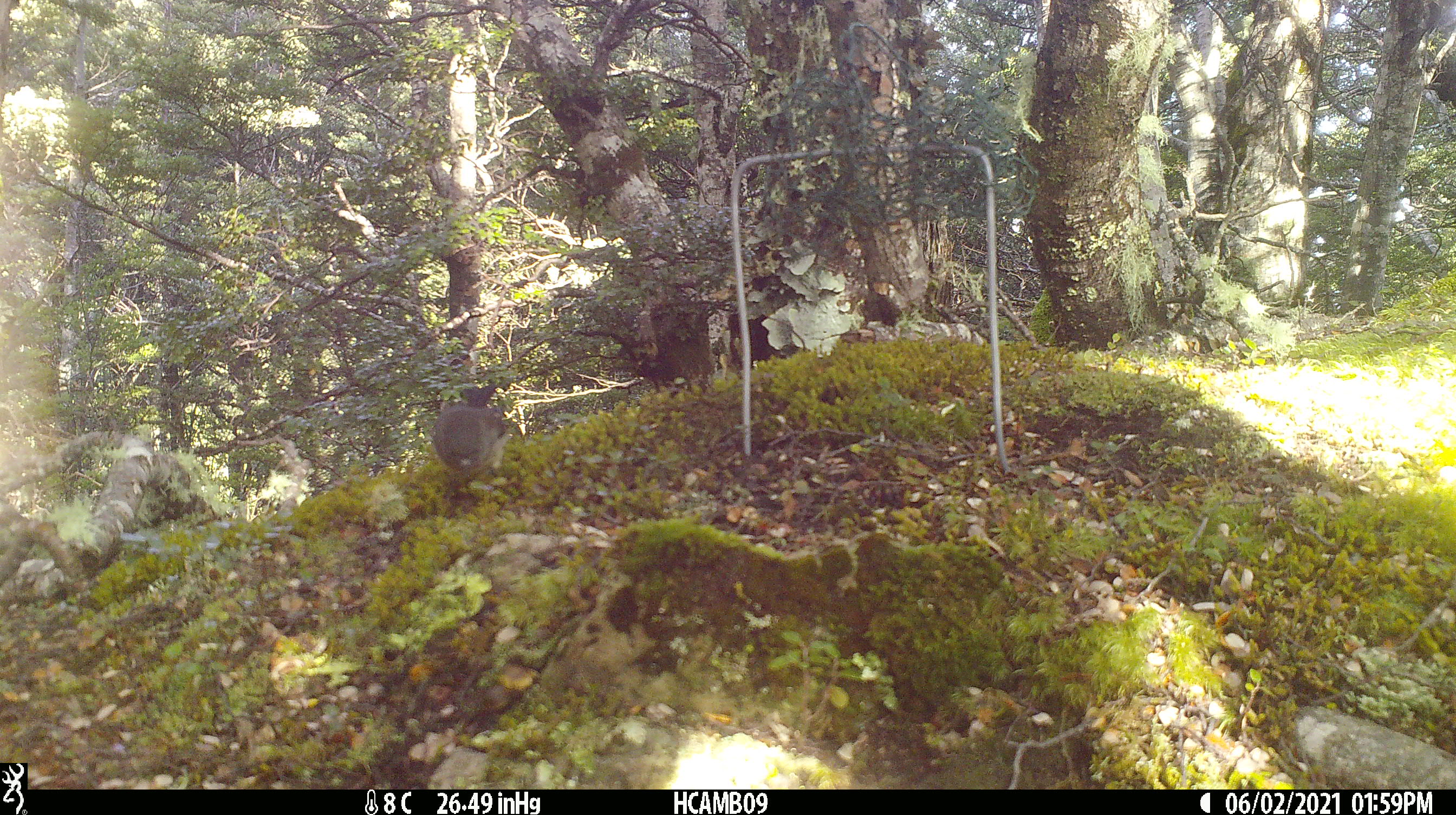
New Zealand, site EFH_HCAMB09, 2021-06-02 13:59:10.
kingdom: Animalia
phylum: Chordata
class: Aves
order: Passeriformes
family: Petroicidae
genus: Petroica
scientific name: Petroica macrocephala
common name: tomtit